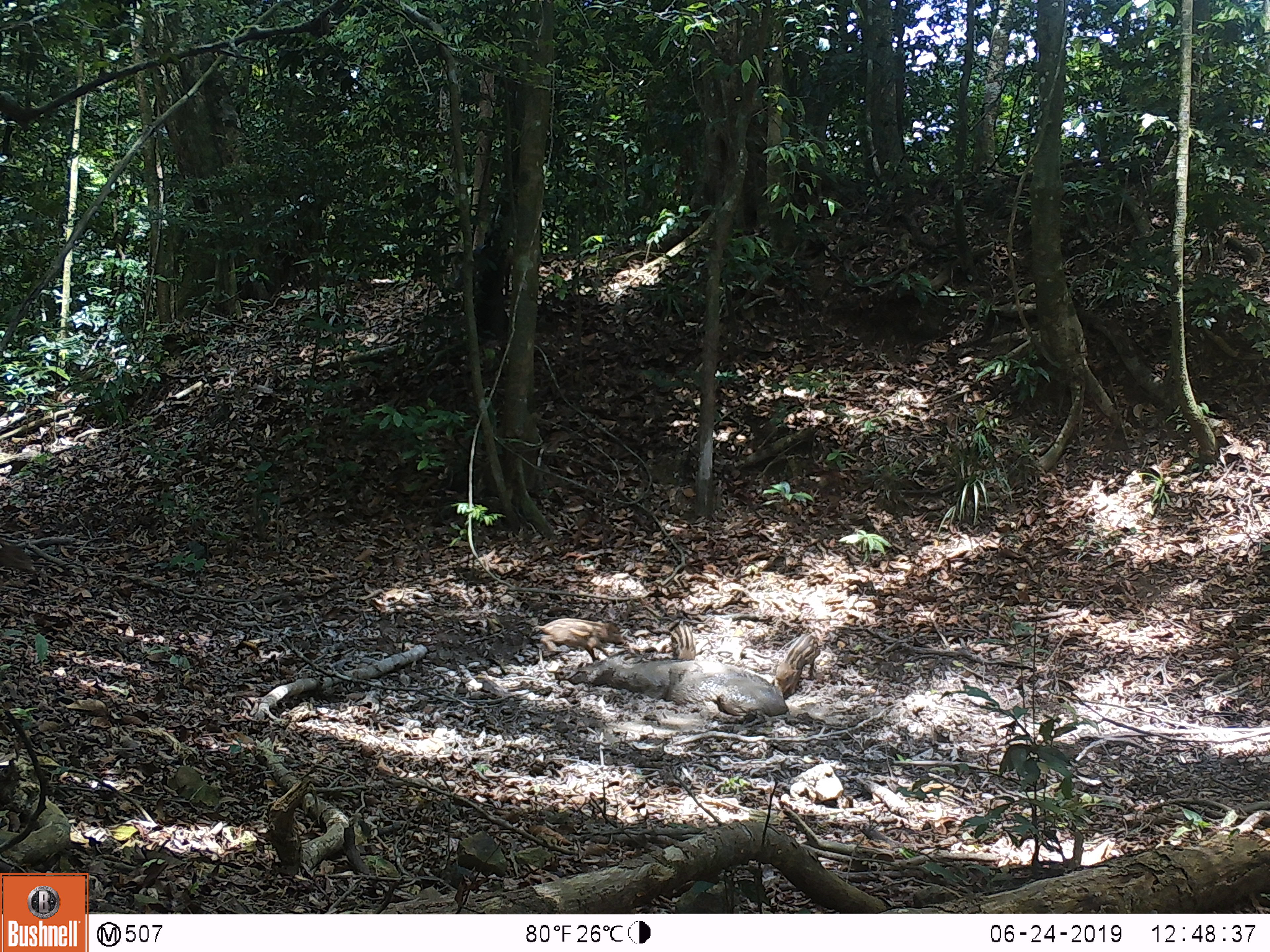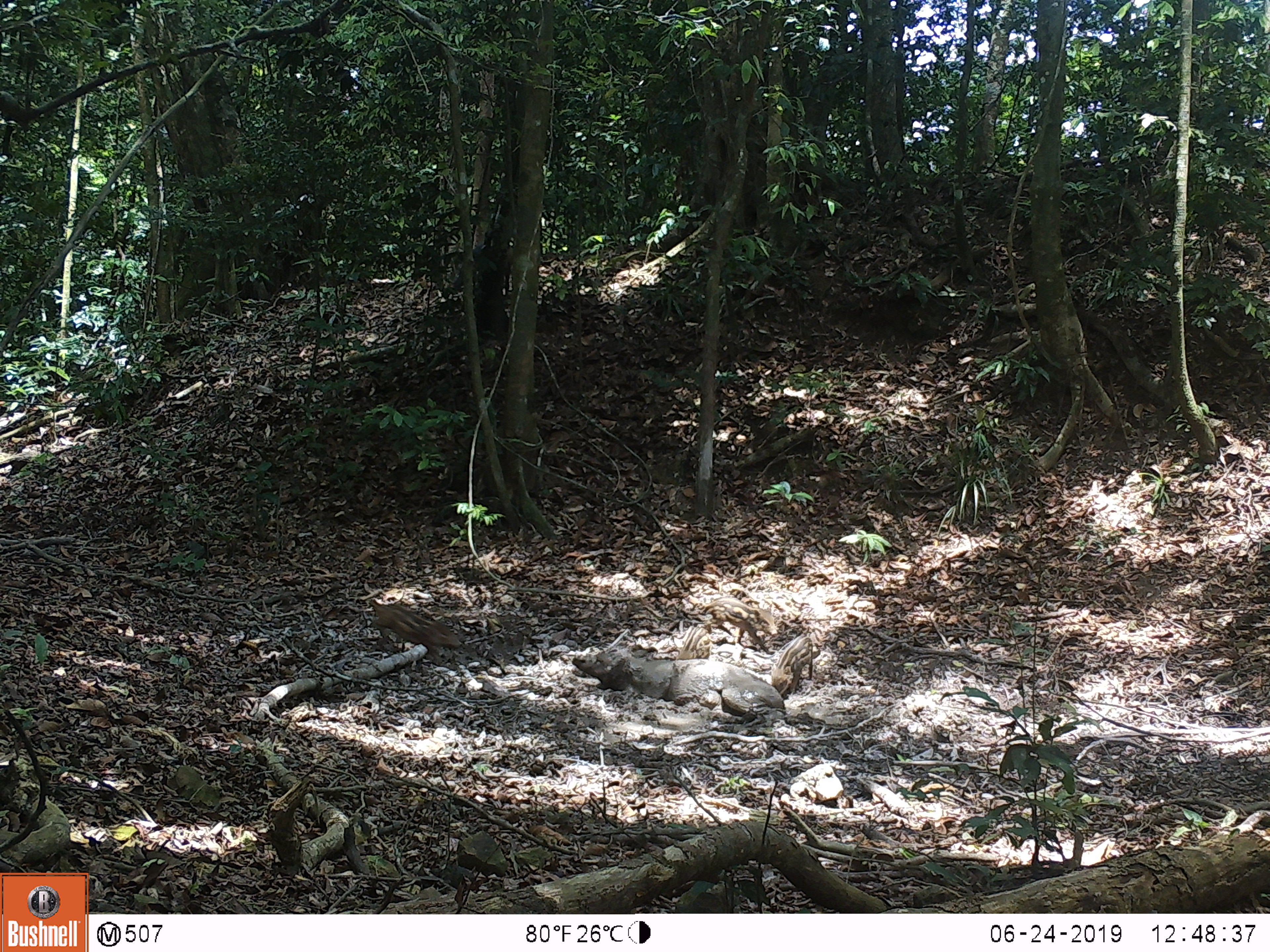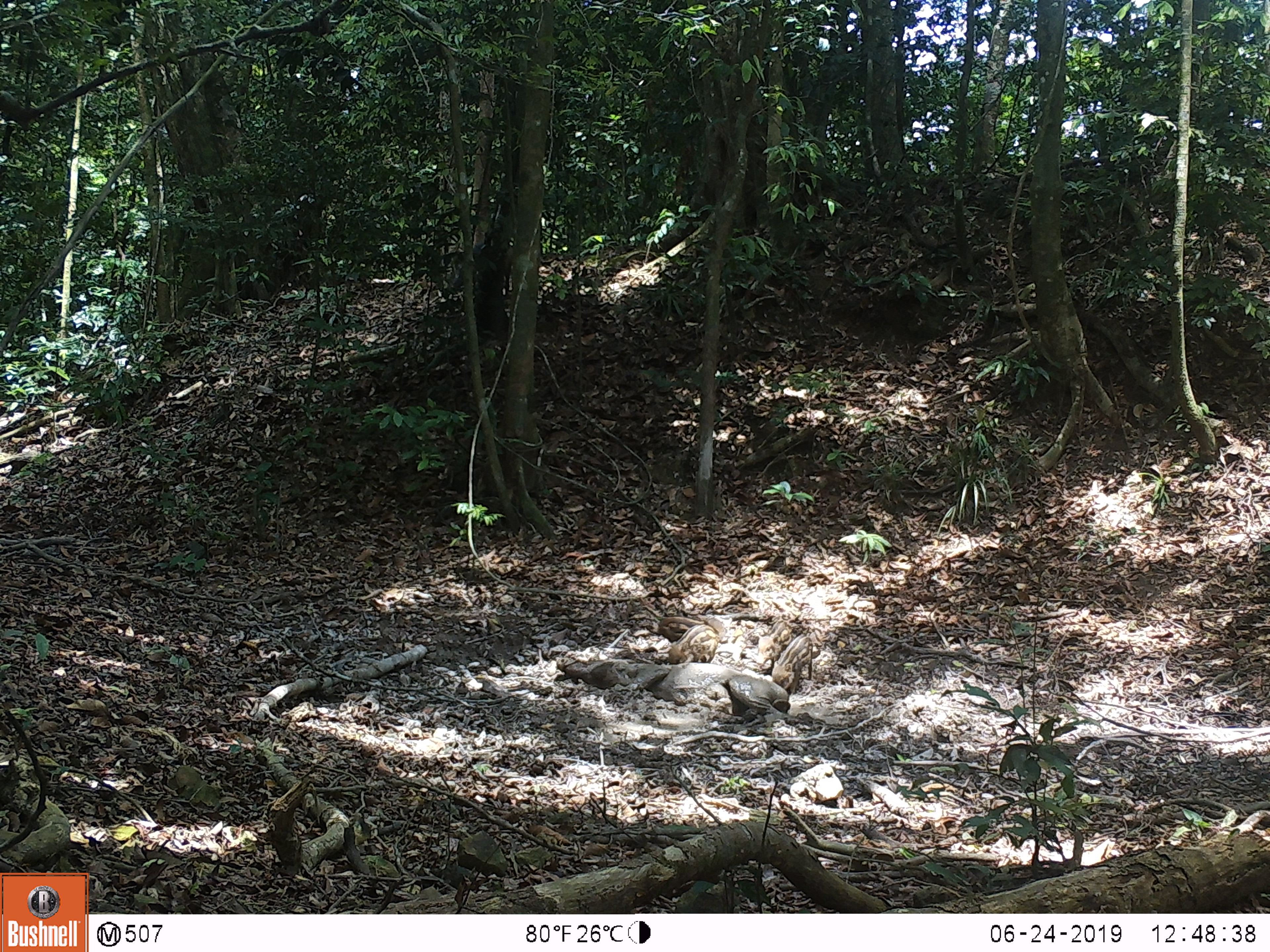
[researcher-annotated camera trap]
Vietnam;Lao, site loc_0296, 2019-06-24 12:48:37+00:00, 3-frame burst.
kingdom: Animalia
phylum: Chordata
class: Mammalia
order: Artiodactyla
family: Suidae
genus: Sus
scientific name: Sus scrofa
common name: eurasian wild pig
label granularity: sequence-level